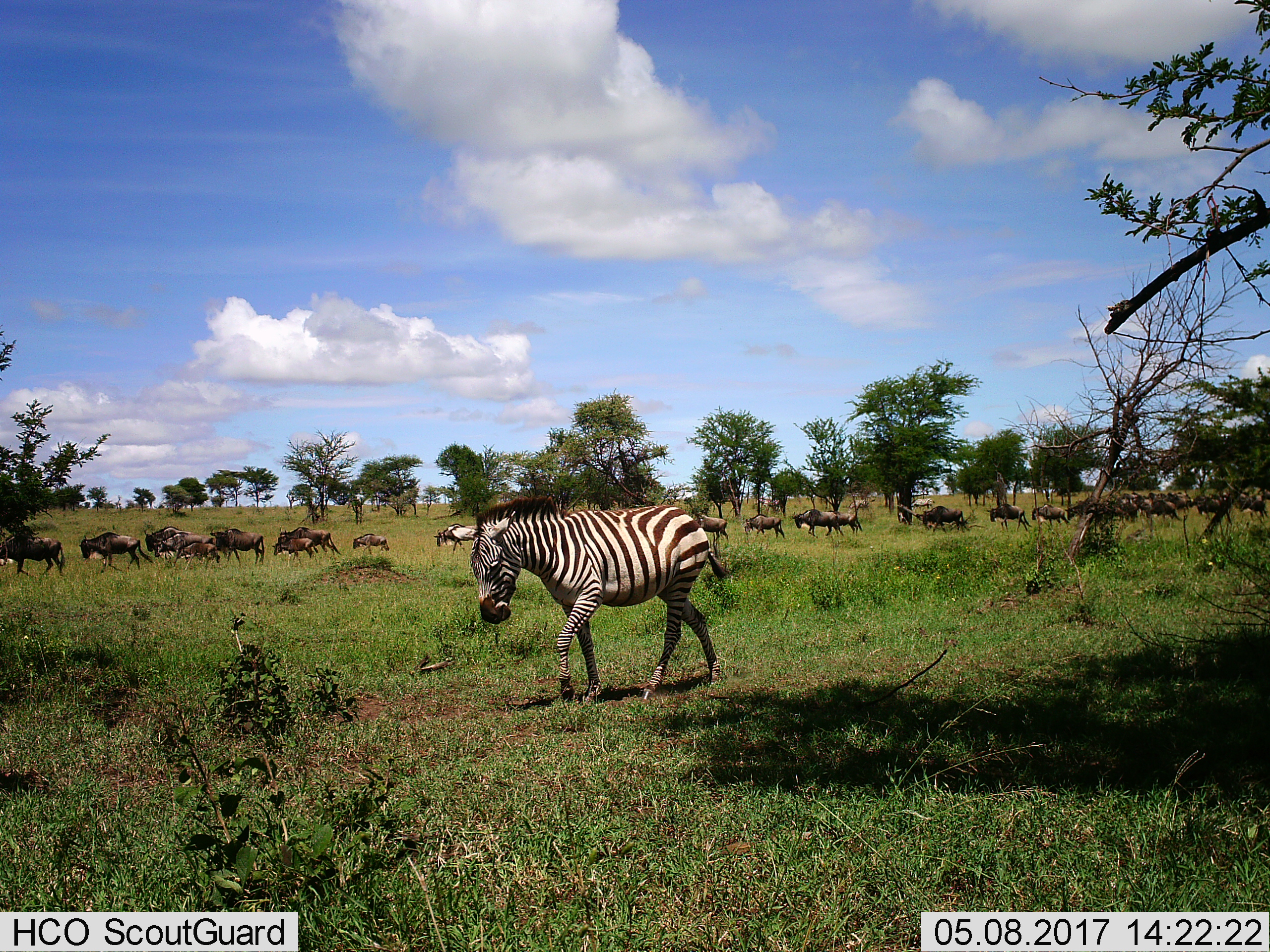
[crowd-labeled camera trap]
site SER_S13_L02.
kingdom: Animalia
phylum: Chordata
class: Mammalia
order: Artiodactyla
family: Bovidae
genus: Connochaetes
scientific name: Connochaetes taurinus taurinus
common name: blue wildebeest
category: wildebeestblue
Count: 11-50.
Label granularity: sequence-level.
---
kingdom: Animalia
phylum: Chordata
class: Mammalia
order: Perissodactyla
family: Equidae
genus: Equus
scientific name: Equus quagga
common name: plains zebra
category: zebraplains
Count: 1.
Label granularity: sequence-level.